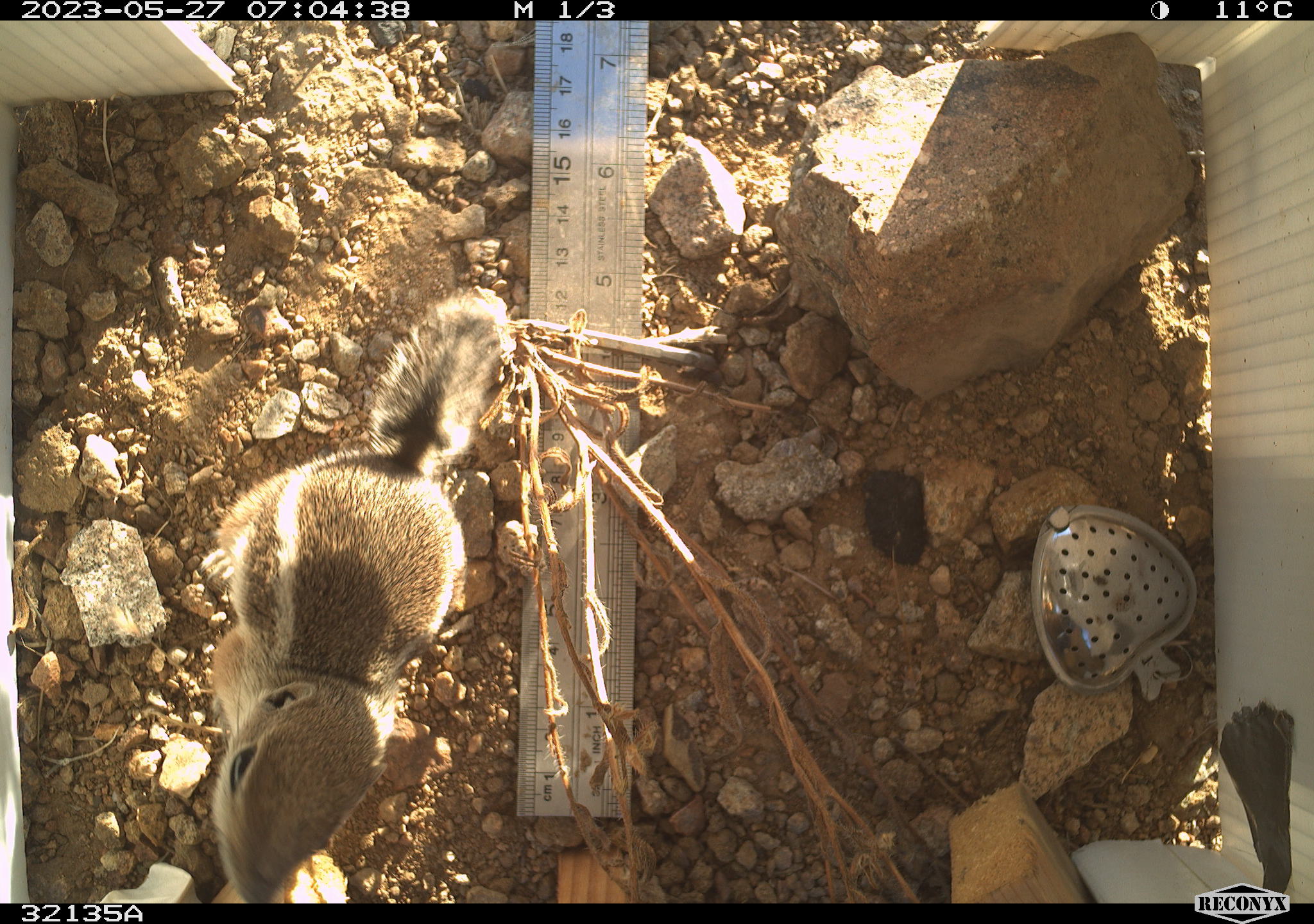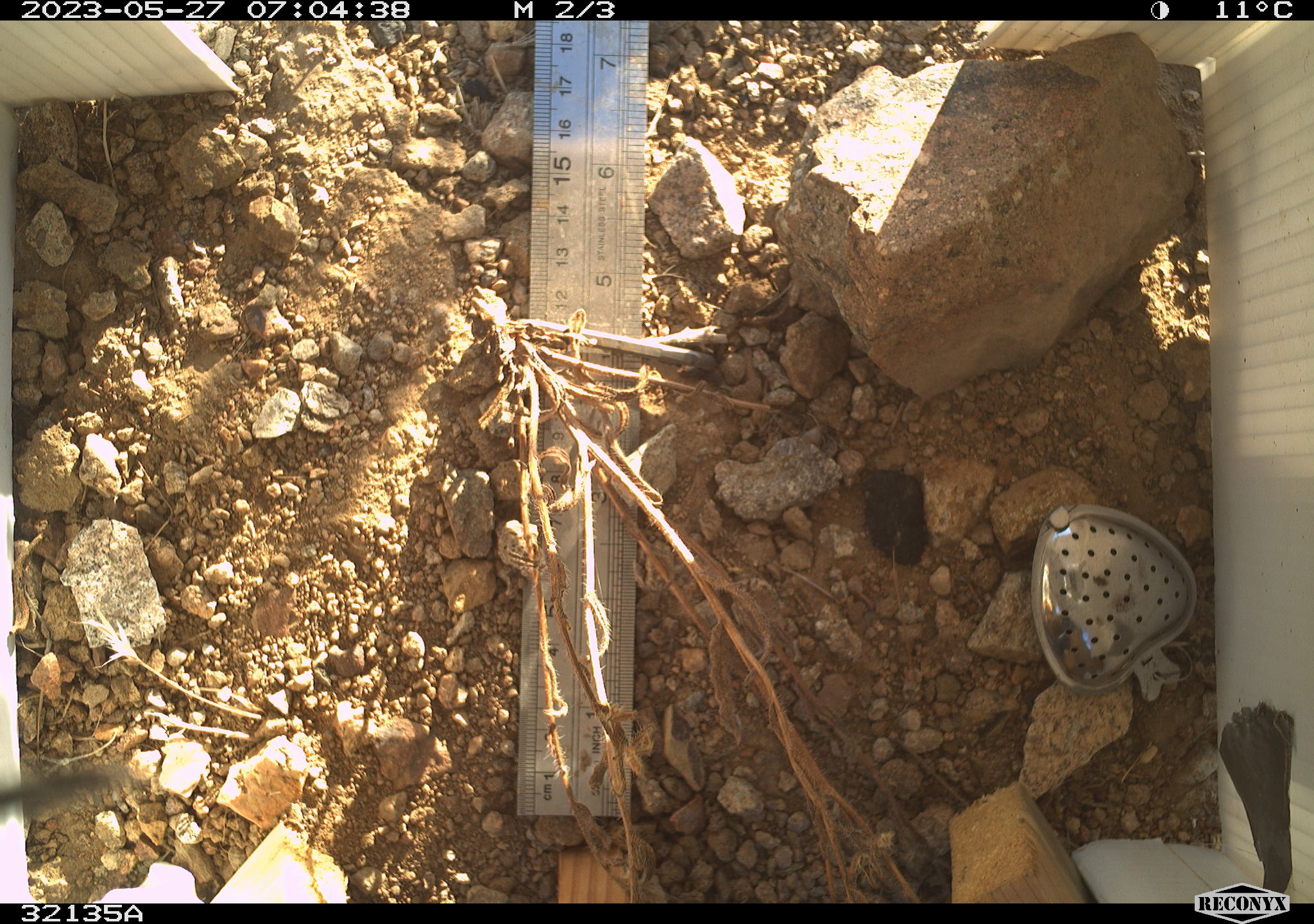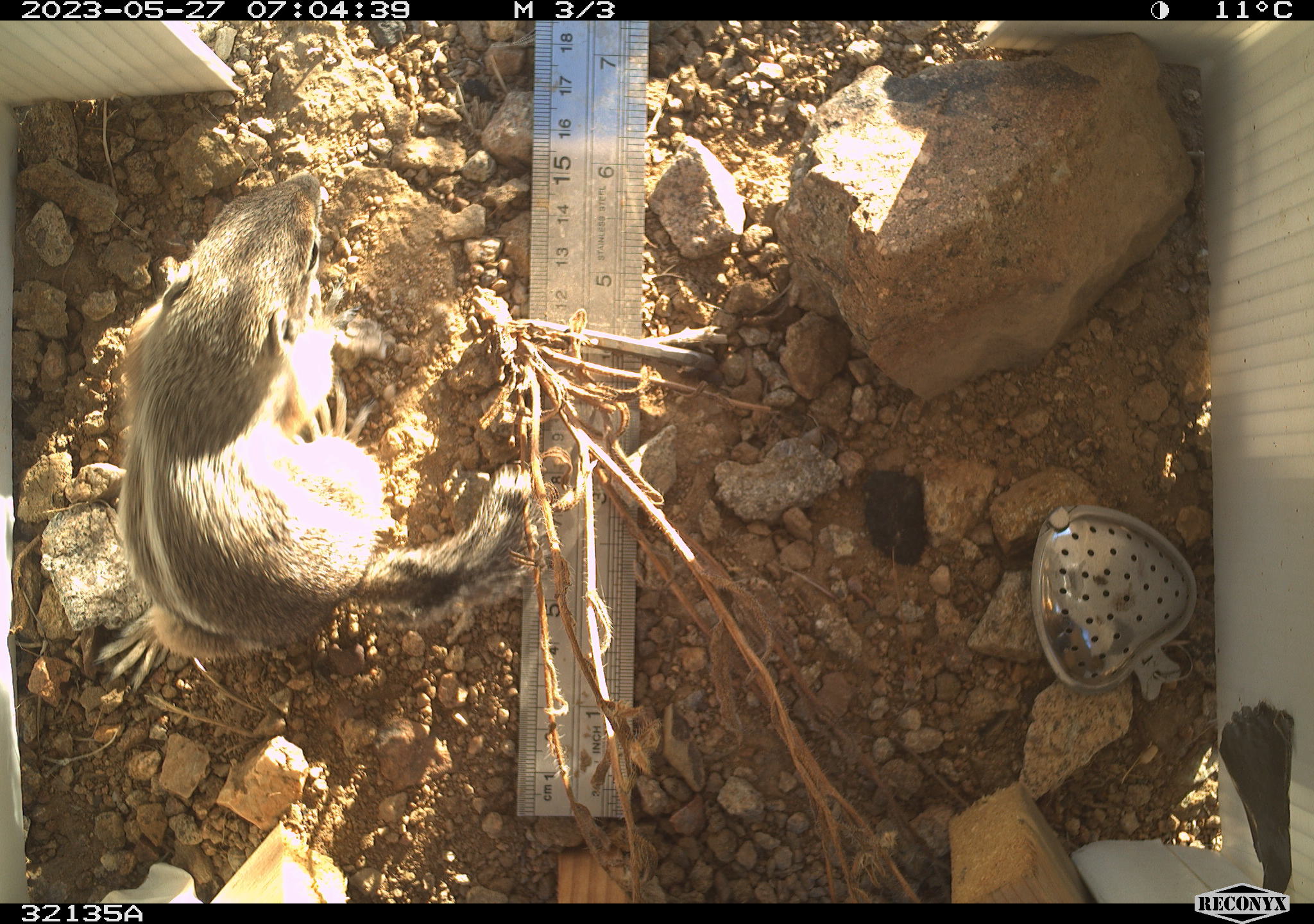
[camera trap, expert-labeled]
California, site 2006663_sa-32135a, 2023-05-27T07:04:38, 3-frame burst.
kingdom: Animalia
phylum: Chordata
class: Mammalia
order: Rodentia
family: Sciuridae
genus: Ammospermophilus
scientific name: Ammospermophilus leucurus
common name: white-tailed antelope squirrel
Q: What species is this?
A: White-tailed antelope squirrel (Ammospermophilus leucurus).